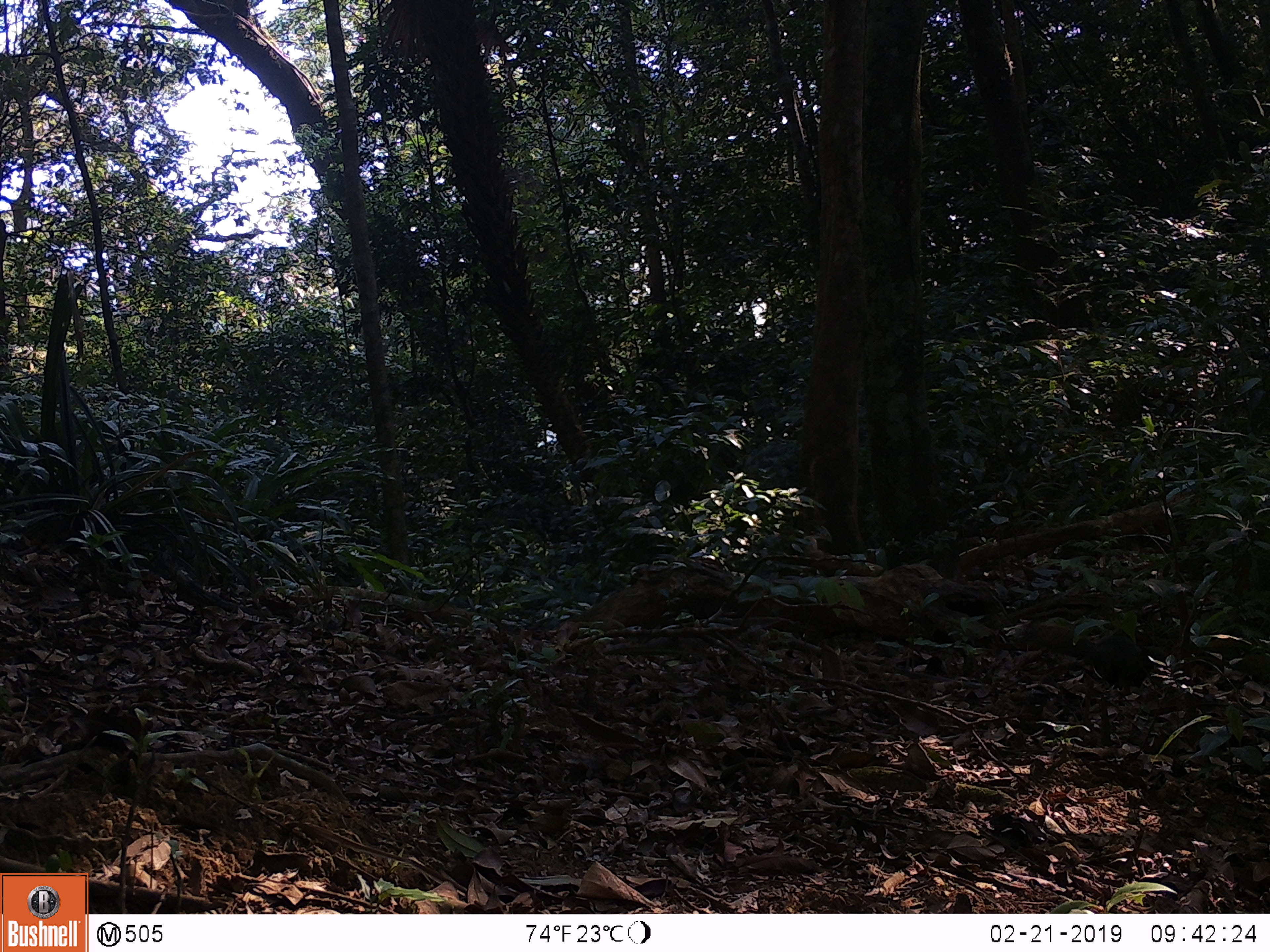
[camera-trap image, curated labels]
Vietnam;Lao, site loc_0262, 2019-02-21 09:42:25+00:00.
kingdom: Animalia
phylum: Chordata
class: Mammalia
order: Rodentia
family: Sciuridae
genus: Sciurus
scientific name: Sciurus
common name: squirrel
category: unidentified squirrel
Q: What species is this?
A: Unidentified squirrel (squirrel) (Sciurus).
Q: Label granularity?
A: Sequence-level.